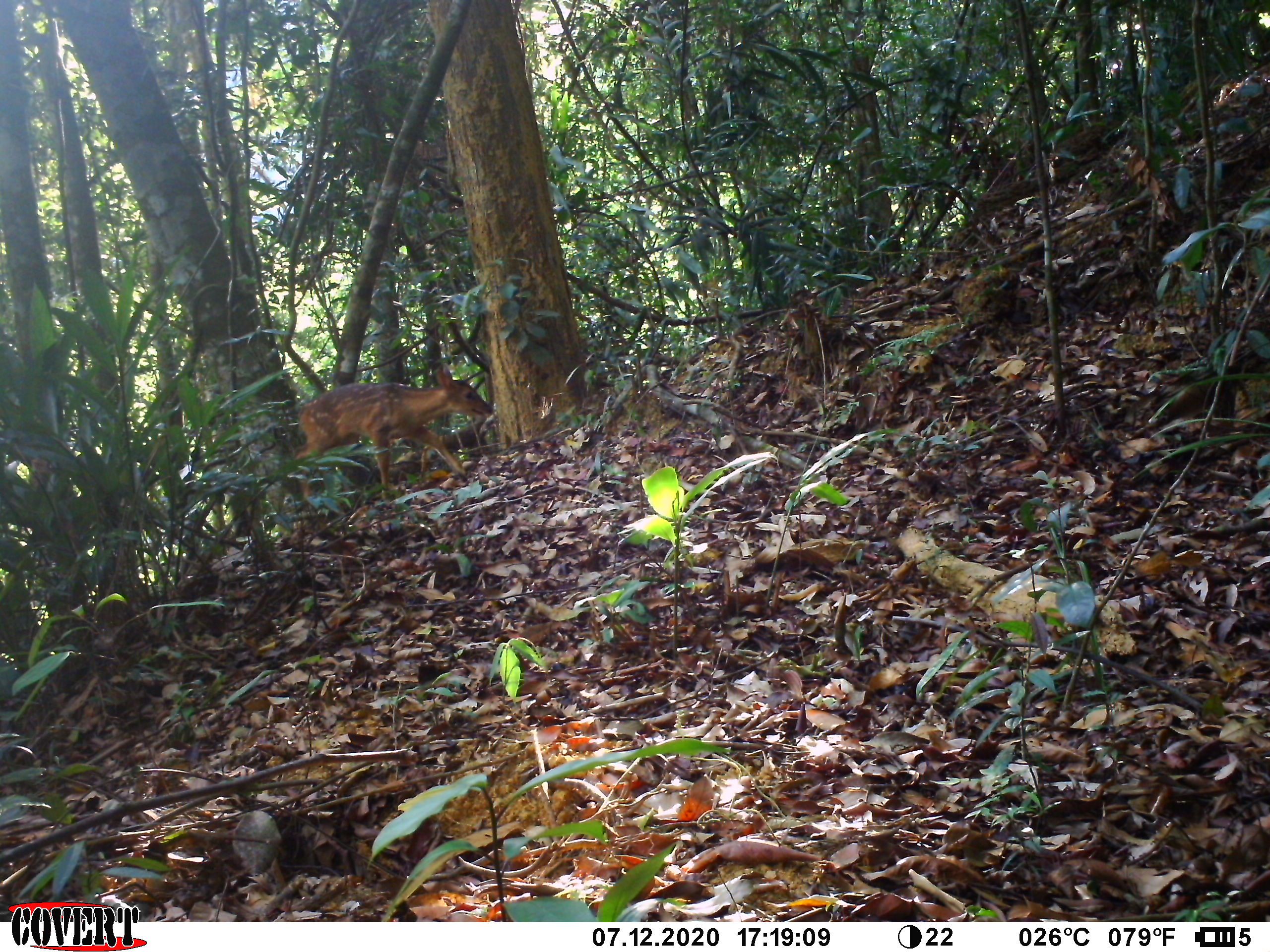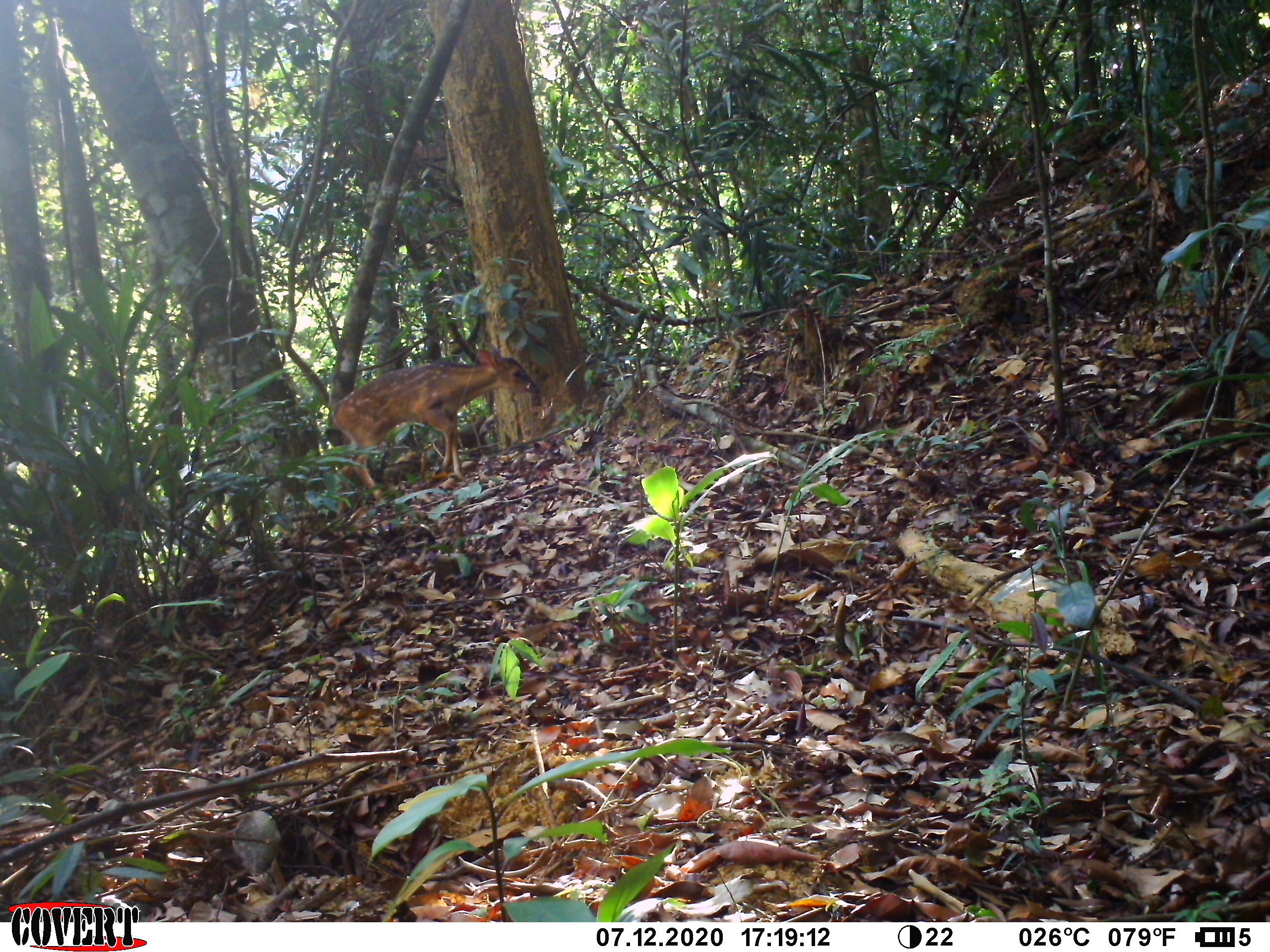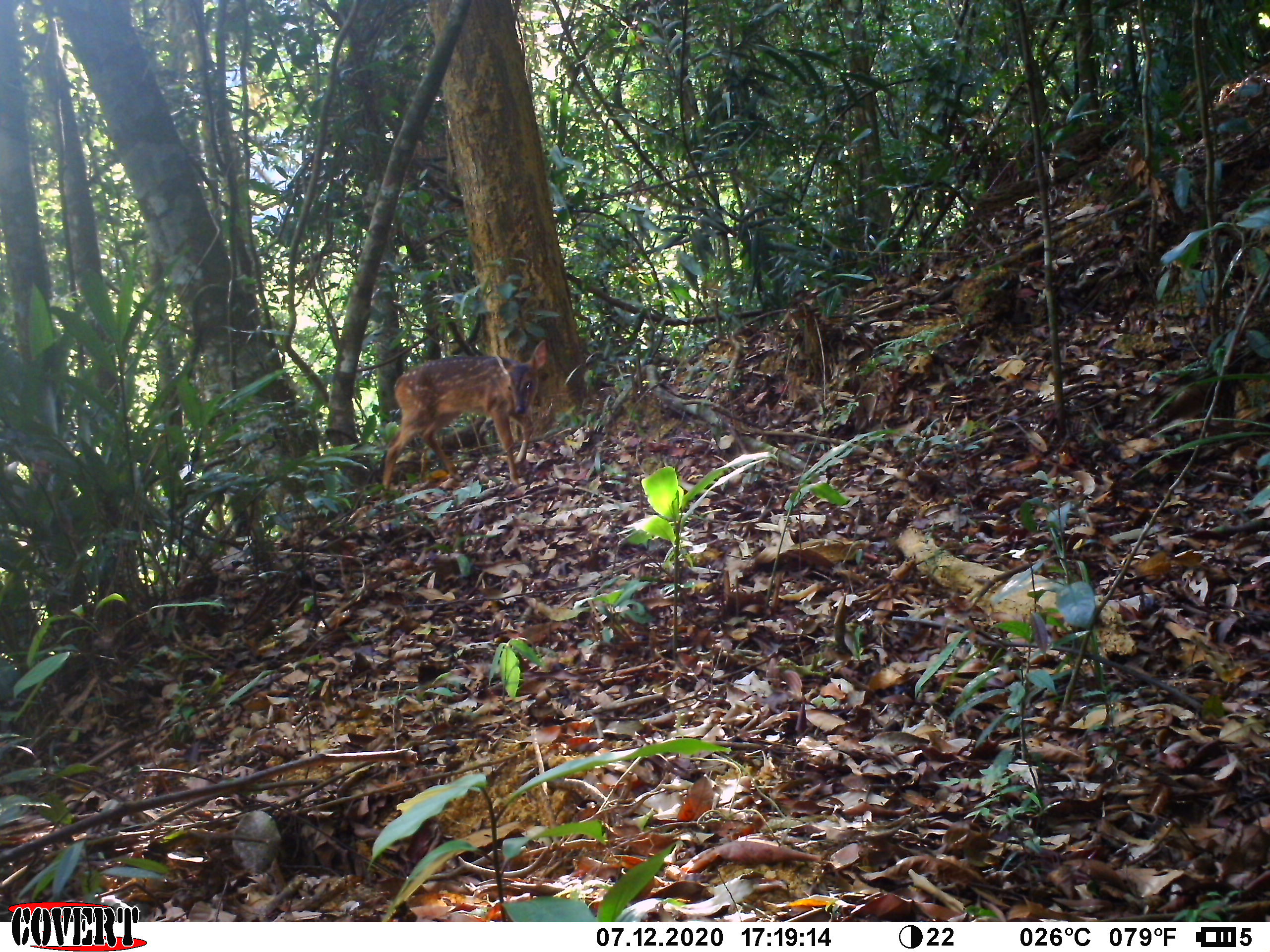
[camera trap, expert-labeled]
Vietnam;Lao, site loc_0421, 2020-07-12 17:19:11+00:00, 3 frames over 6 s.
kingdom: Animalia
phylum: Chordata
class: Mammalia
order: Artiodactyla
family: Cervidae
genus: Muntiacus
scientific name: Muntiacus vuquangensis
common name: large-antlered muntjac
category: large antlered muntjac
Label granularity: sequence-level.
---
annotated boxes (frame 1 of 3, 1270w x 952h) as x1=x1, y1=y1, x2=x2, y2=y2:
large antlered muntjac: x1=293, y1=364, x2=494, y2=527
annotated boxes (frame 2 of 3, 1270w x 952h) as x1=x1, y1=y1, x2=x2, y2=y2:
large antlered muntjac: x1=331, y1=345, x2=538, y2=516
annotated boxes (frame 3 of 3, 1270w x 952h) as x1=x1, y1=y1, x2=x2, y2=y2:
large antlered muntjac: x1=381, y1=340, x2=547, y2=492